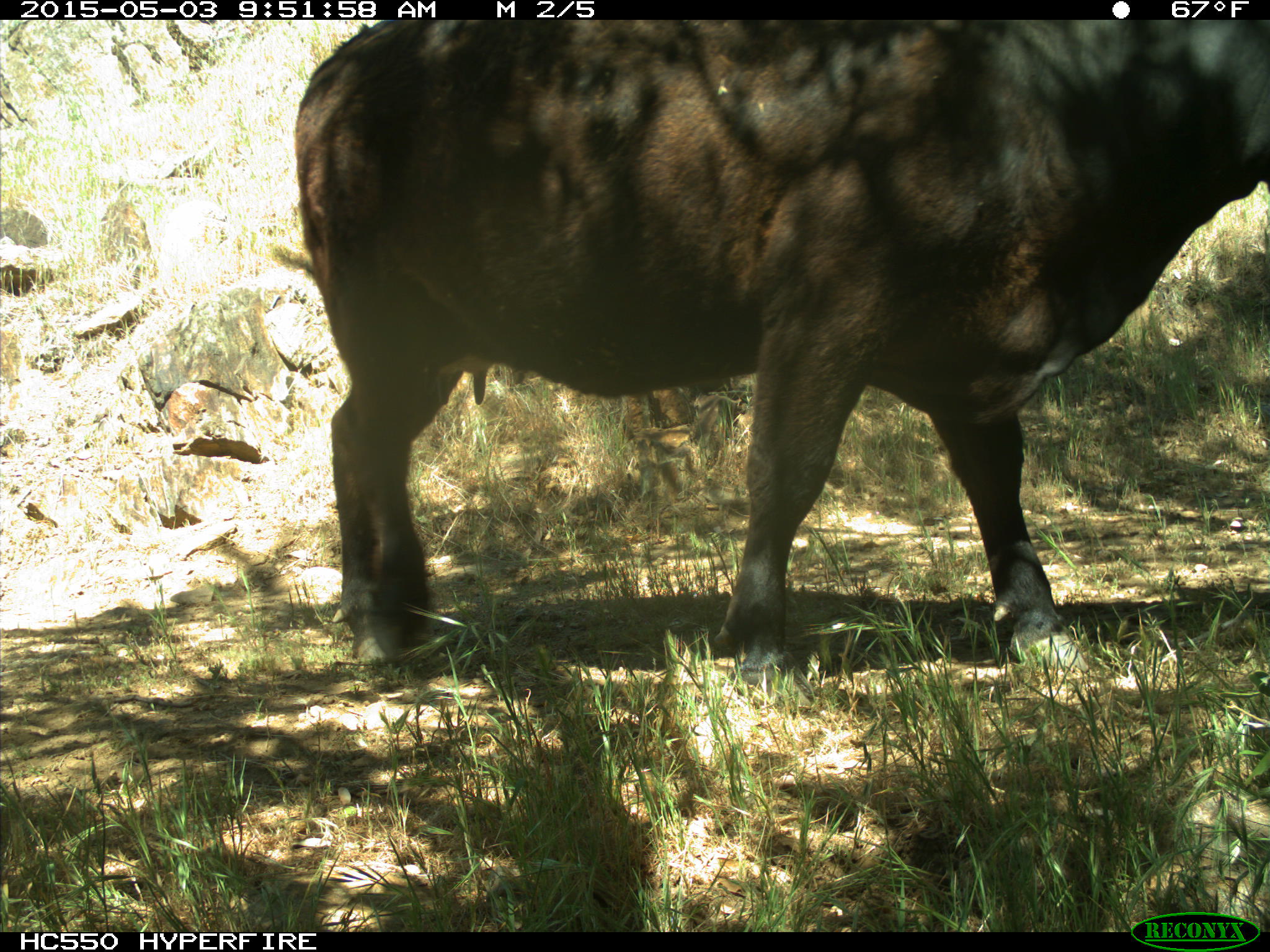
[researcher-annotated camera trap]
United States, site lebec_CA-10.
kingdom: Animalia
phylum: Chordata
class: Mammalia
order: Artiodactyla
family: Bovidae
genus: Bos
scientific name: Bos taurus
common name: domestic cow